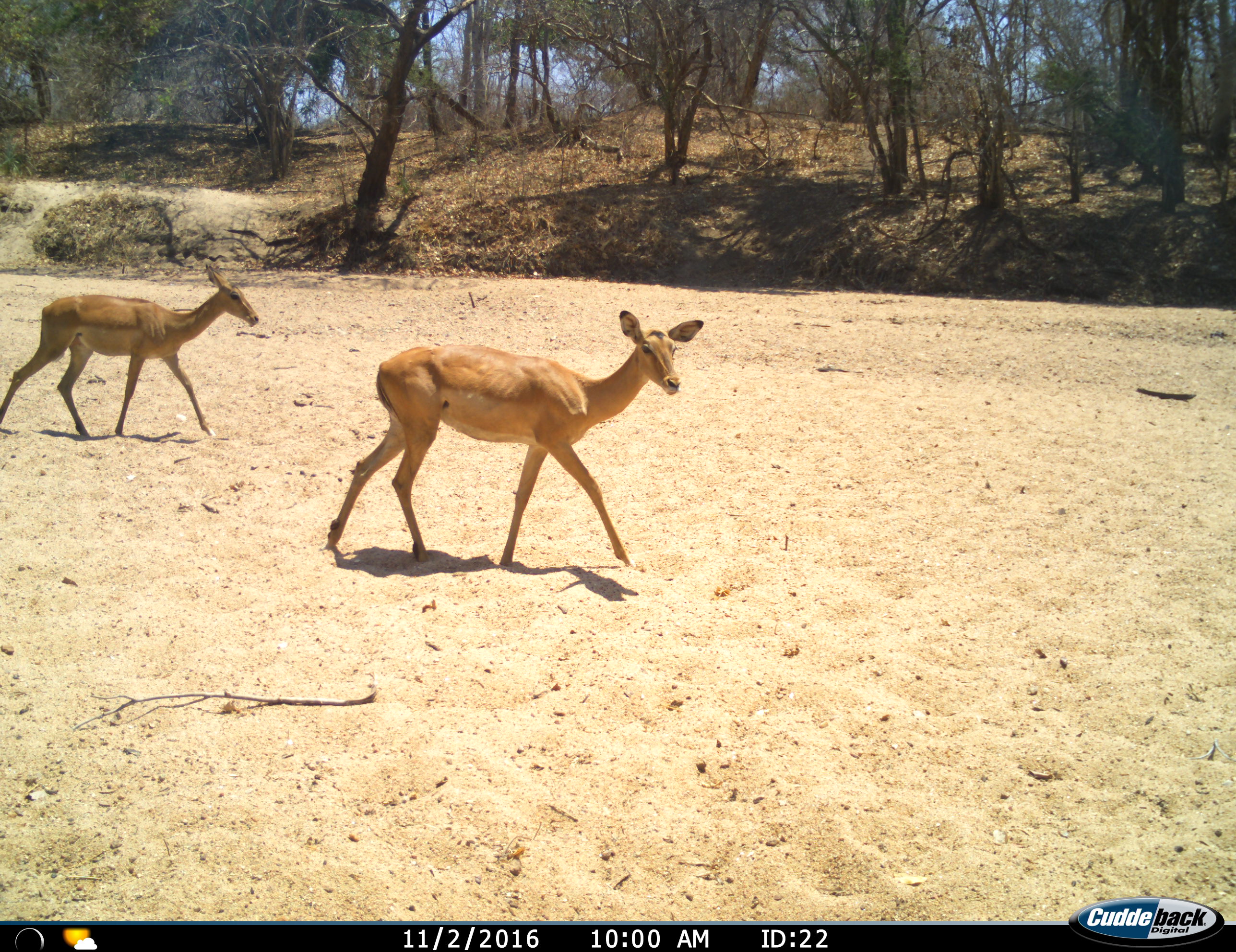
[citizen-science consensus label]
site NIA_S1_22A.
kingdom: Animalia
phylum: Chordata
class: Mammalia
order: Artiodactyla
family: Bovidae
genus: Aepyceros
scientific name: Aepyceros melampus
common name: impala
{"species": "impala (Aepyceros melampus)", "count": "2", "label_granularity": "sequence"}